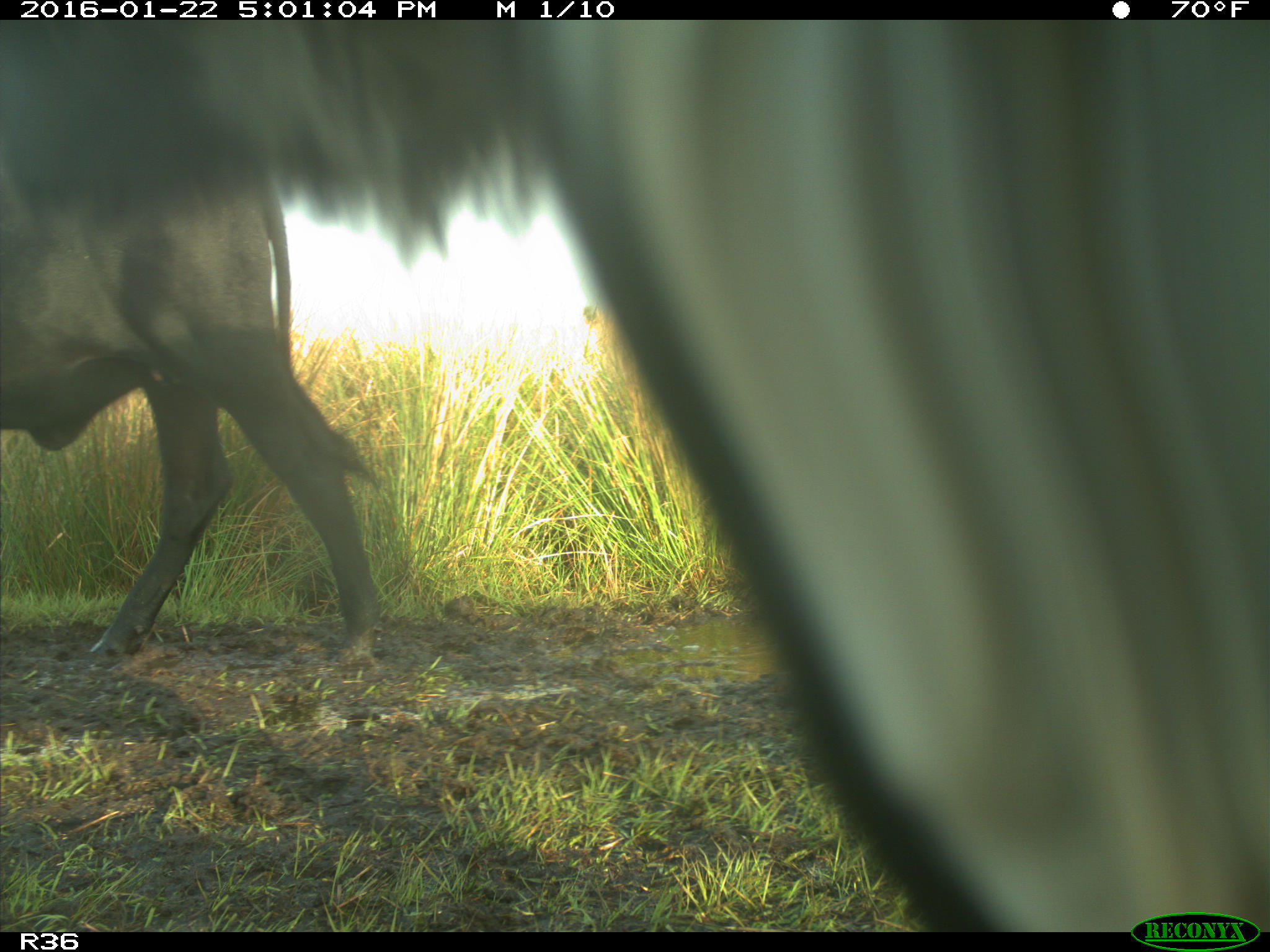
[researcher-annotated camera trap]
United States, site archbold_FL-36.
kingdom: Animalia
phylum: Chordata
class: Mammalia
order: Artiodactyla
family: Bovidae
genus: Bos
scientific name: Bos taurus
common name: domestic cow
Bos taurus (domestic cow).